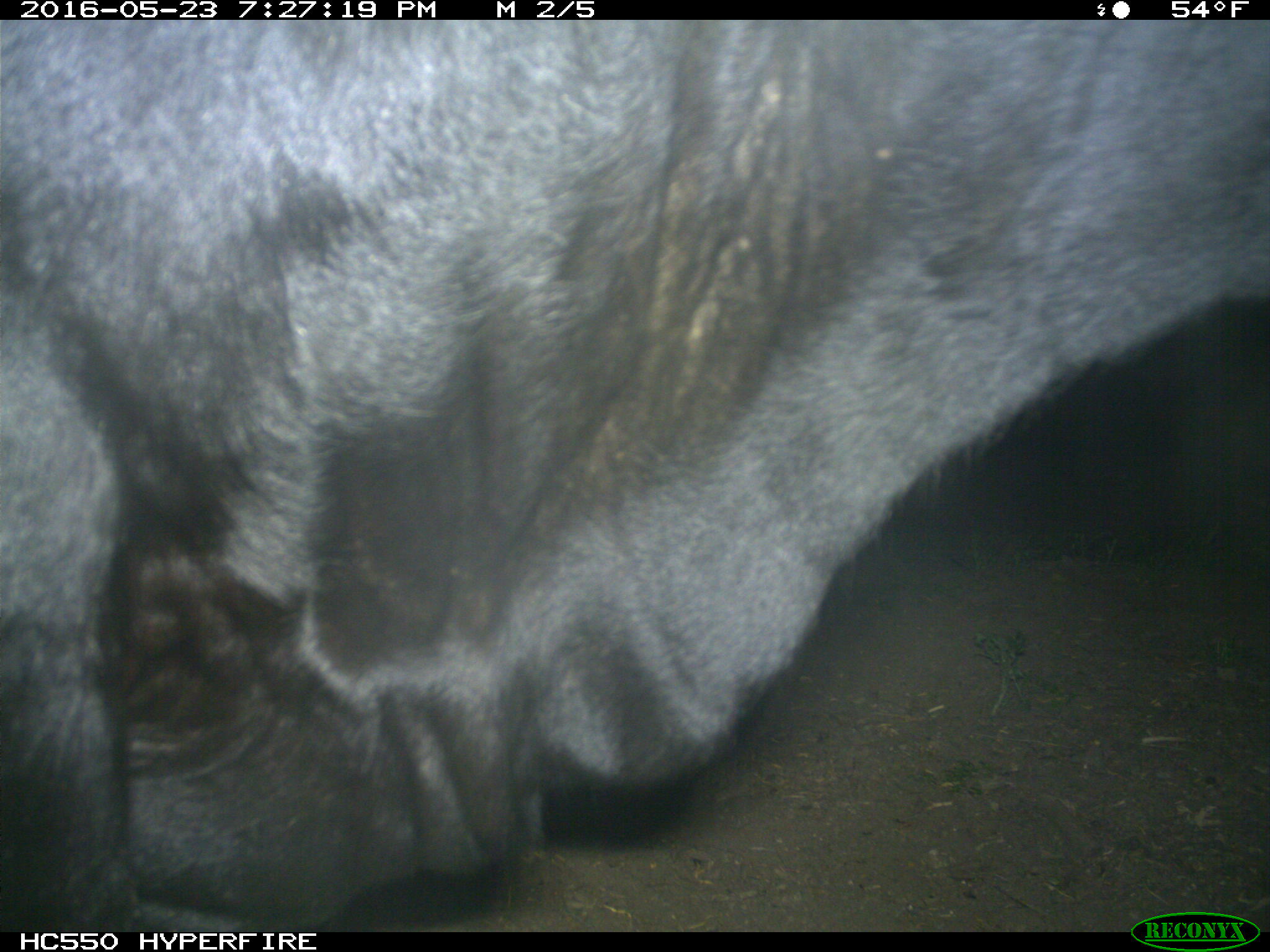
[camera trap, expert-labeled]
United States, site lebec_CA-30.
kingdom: Animalia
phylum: Chordata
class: Mammalia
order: Artiodactyla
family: Bovidae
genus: Bos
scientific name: Bos taurus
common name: domestic cow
Bos taurus (domestic cow).